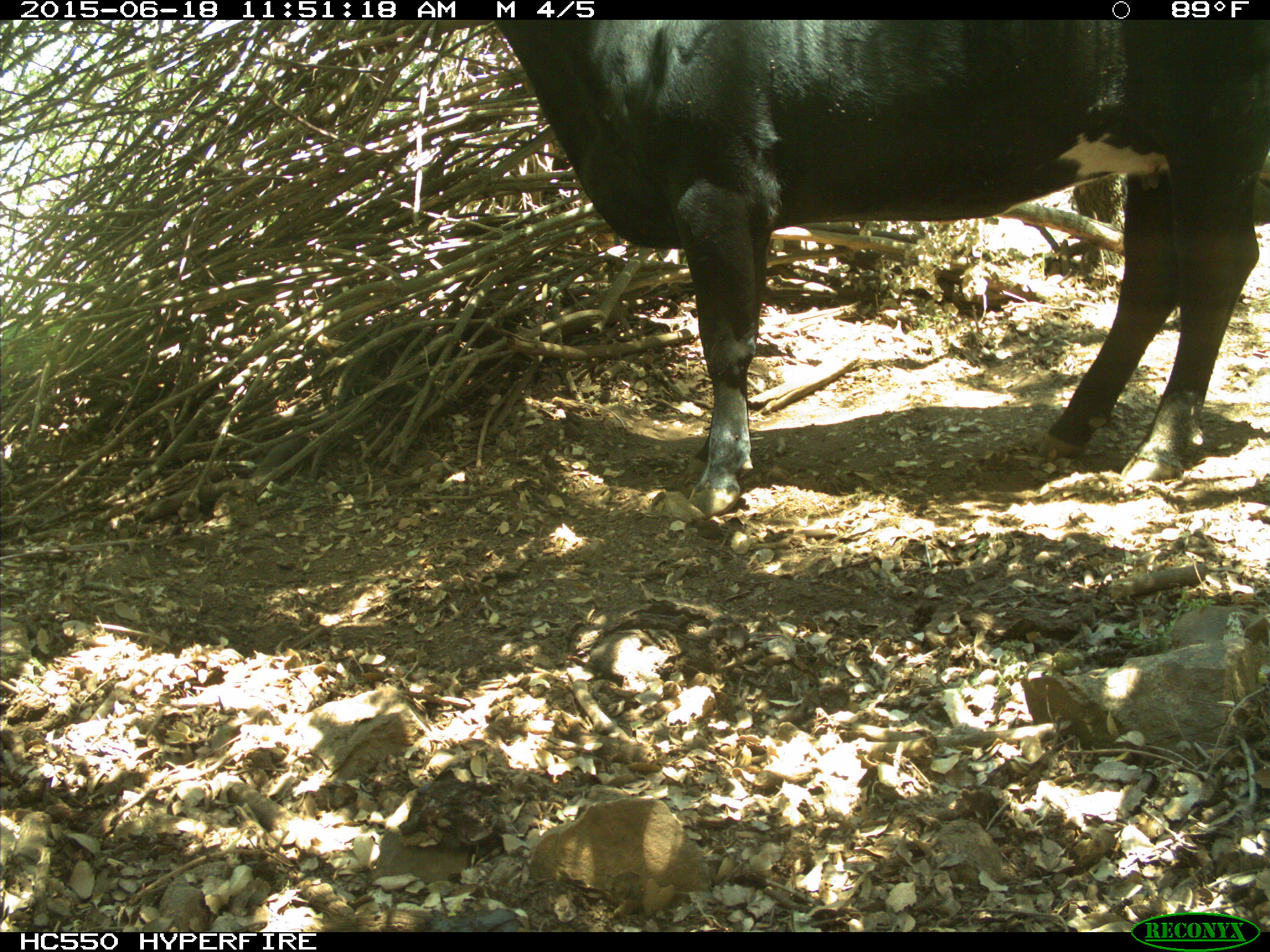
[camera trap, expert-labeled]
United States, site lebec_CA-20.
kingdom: Animalia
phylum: Chordata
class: Mammalia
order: Artiodactyla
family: Bovidae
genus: Bos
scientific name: Bos taurus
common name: domestic cow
Bos taurus (domestic cow).